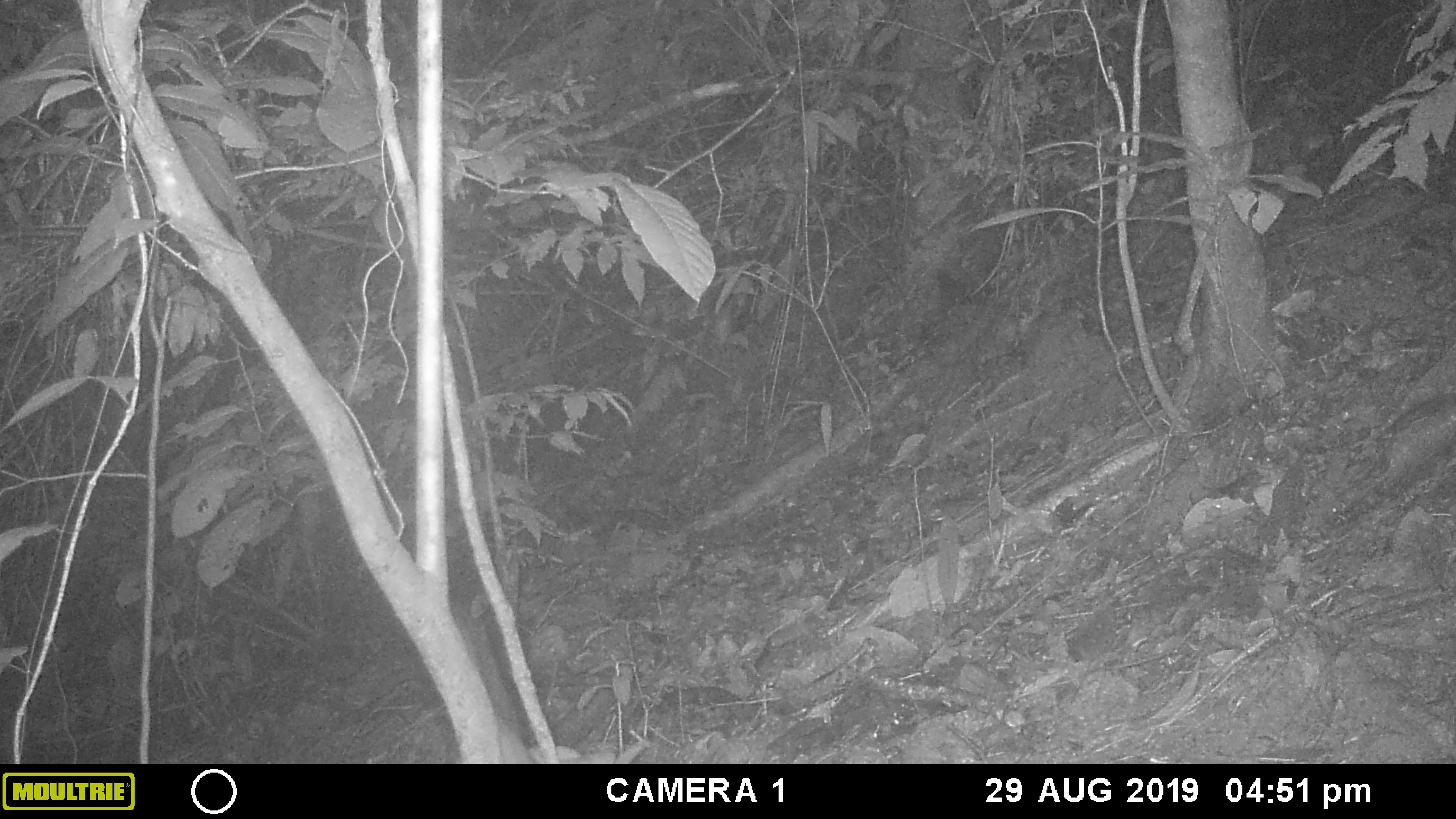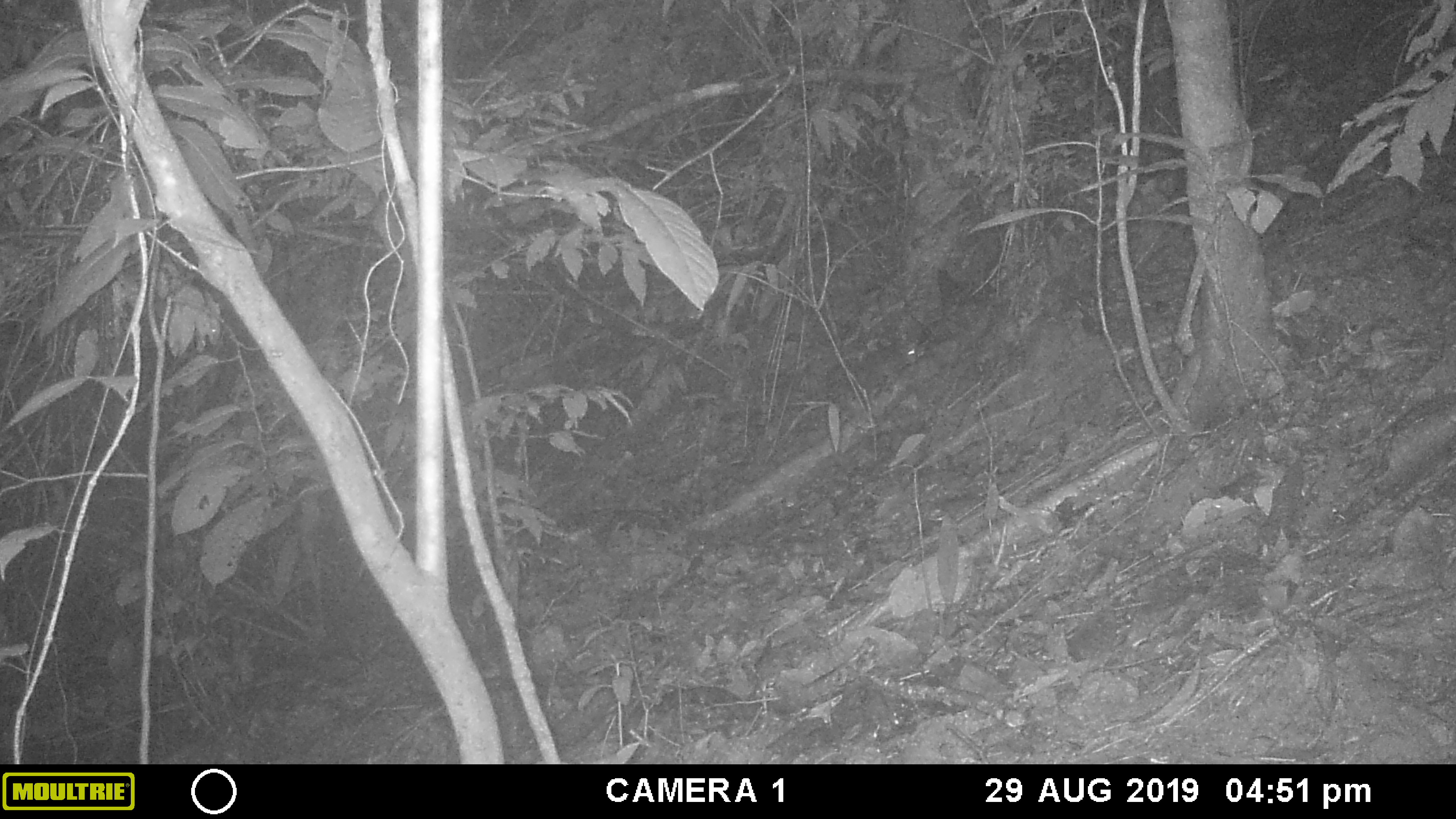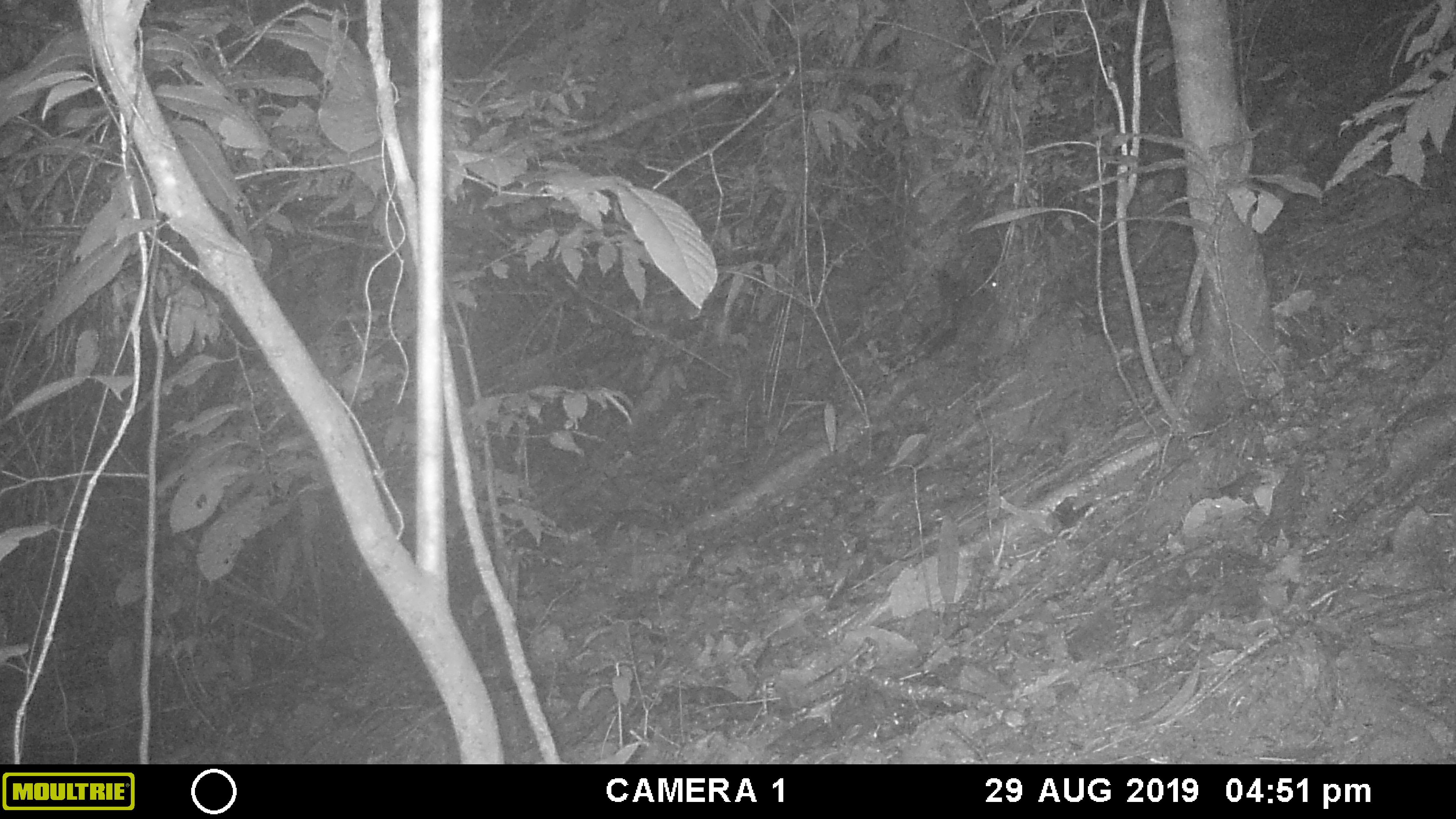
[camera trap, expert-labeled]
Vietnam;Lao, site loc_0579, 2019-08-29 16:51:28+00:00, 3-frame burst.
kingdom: Animalia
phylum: Chordata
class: Mammalia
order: Rodentia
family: Sciuridae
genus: Dremomys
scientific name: Dremomys rufigenis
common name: red-cheeked squirrel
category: red cheeked squirrel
Red cheeked squirrel (red-cheeked squirrel) (Dremomys rufigenis). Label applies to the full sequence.